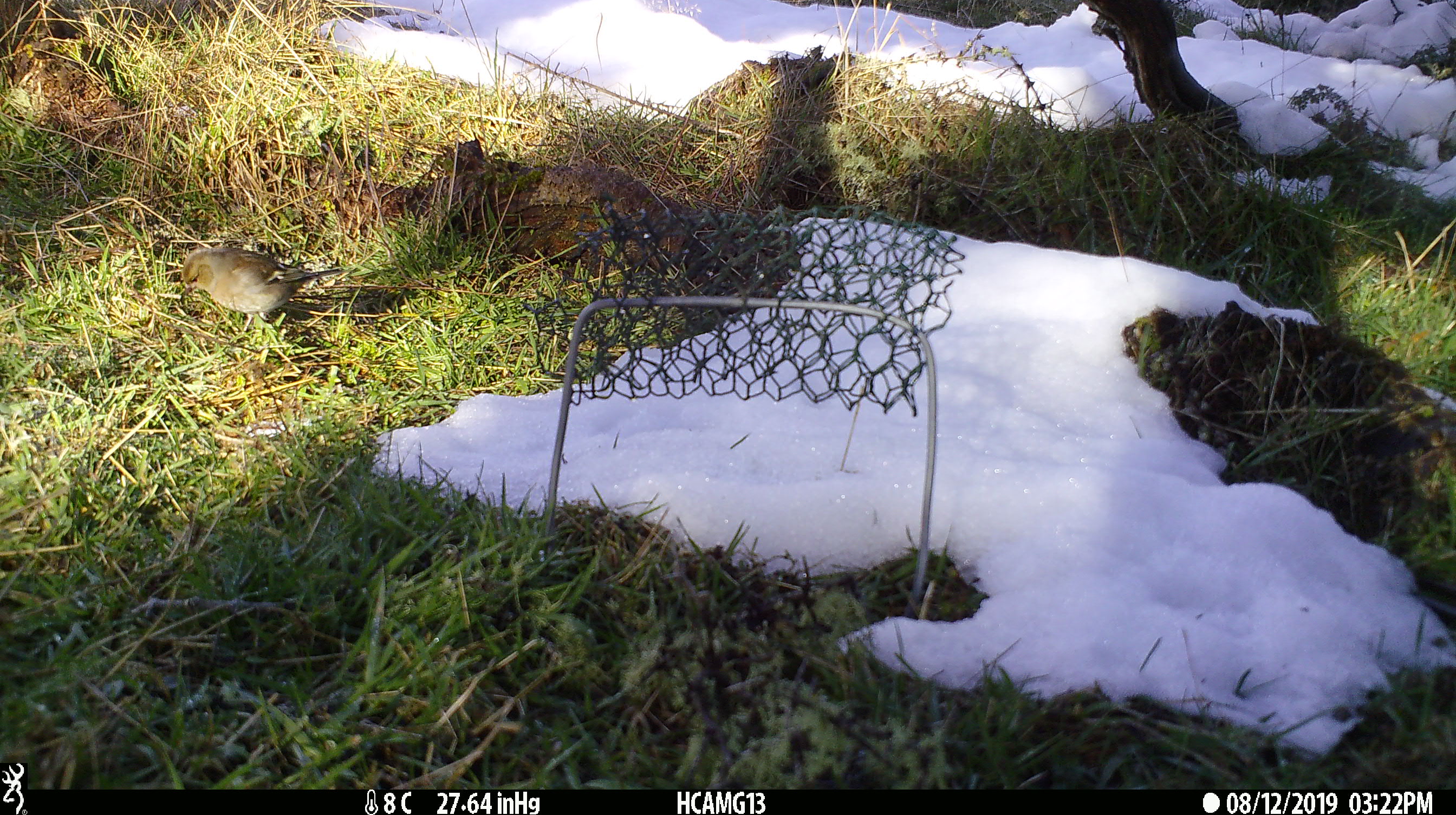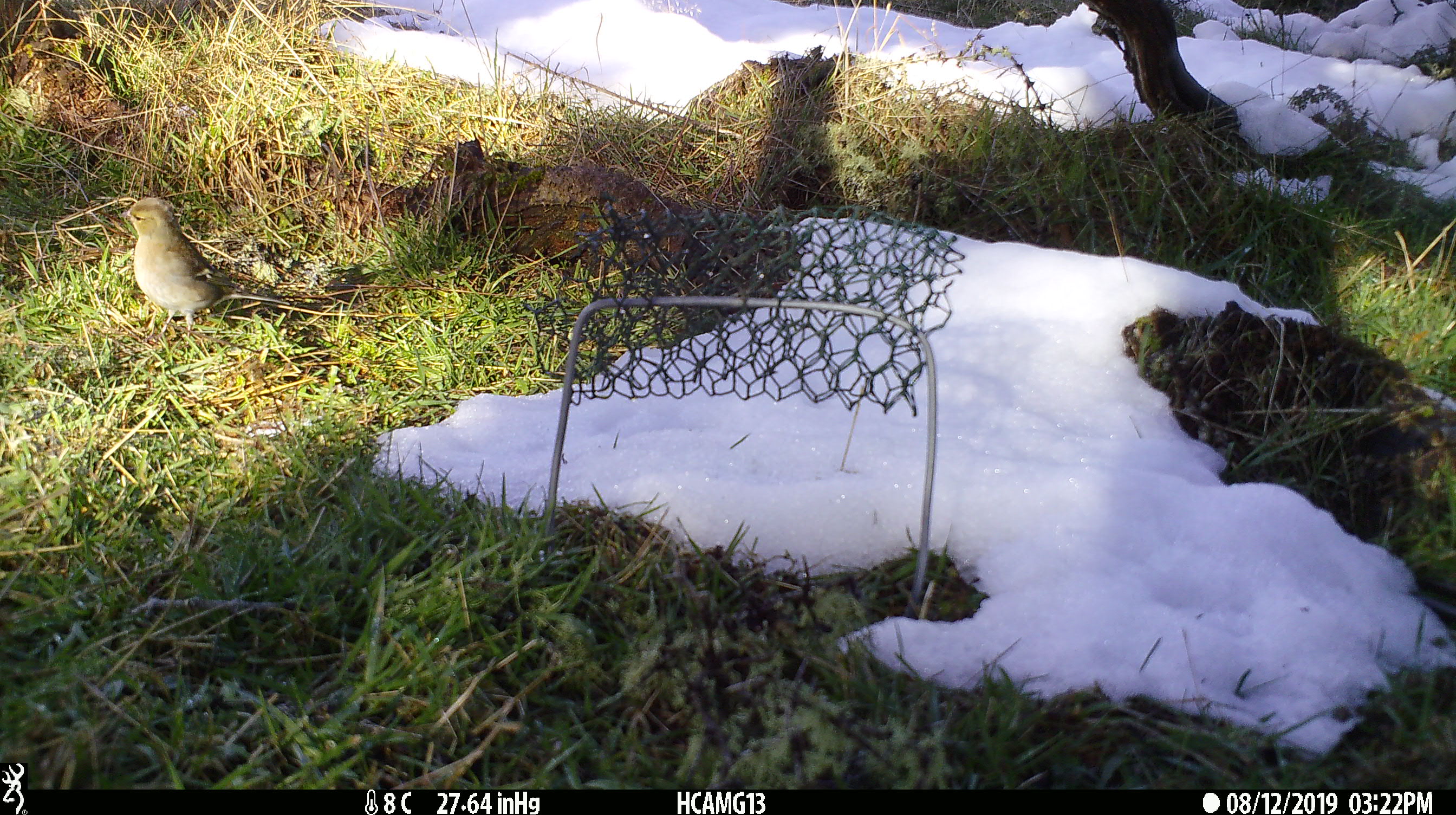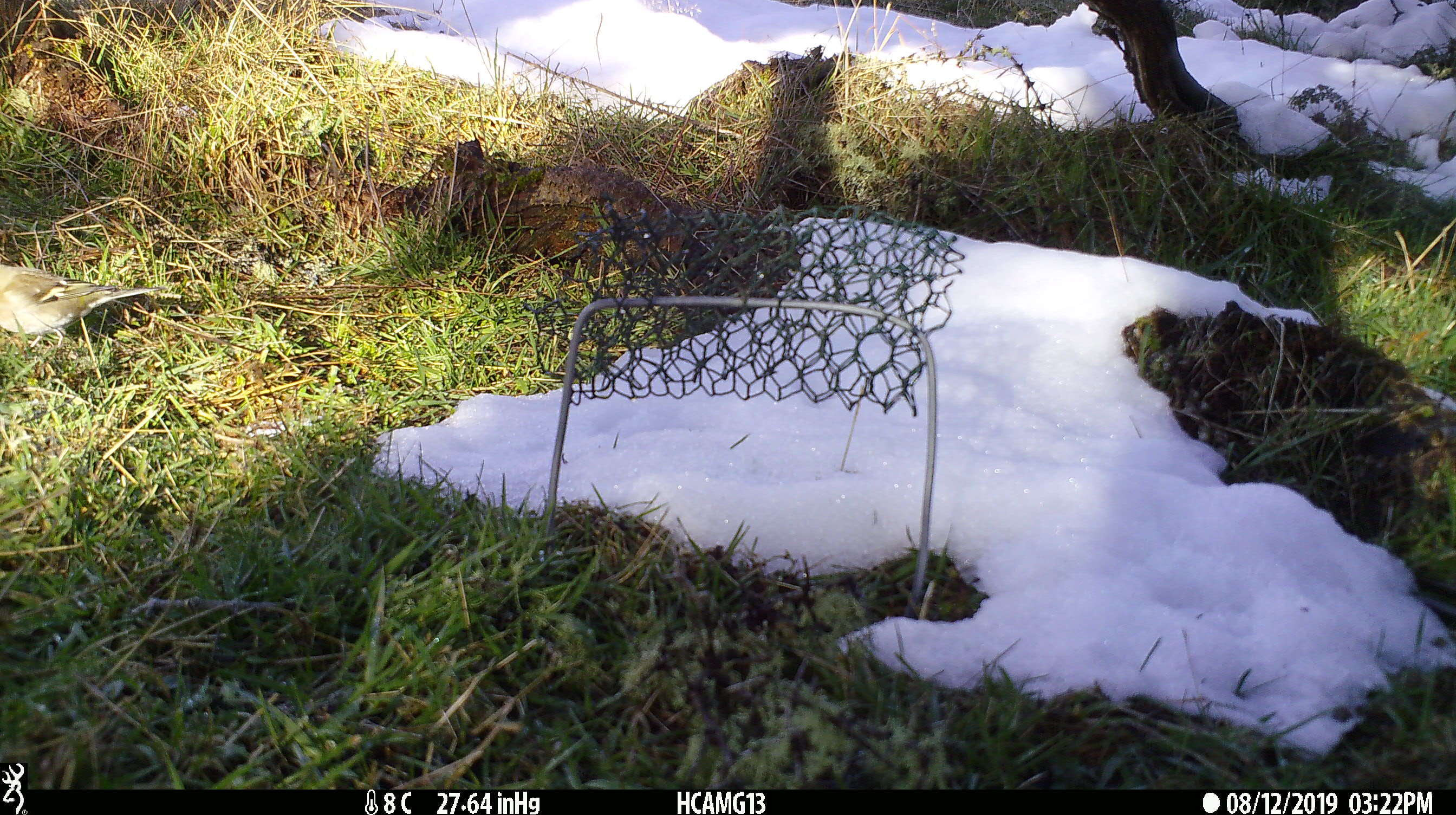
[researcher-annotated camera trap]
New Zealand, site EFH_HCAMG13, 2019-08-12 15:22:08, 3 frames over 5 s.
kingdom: Animalia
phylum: Chordata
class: Aves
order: Passeriformes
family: Fringillidae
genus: Fringilla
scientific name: Fringilla coelebs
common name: common chaffinch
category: chaffinch